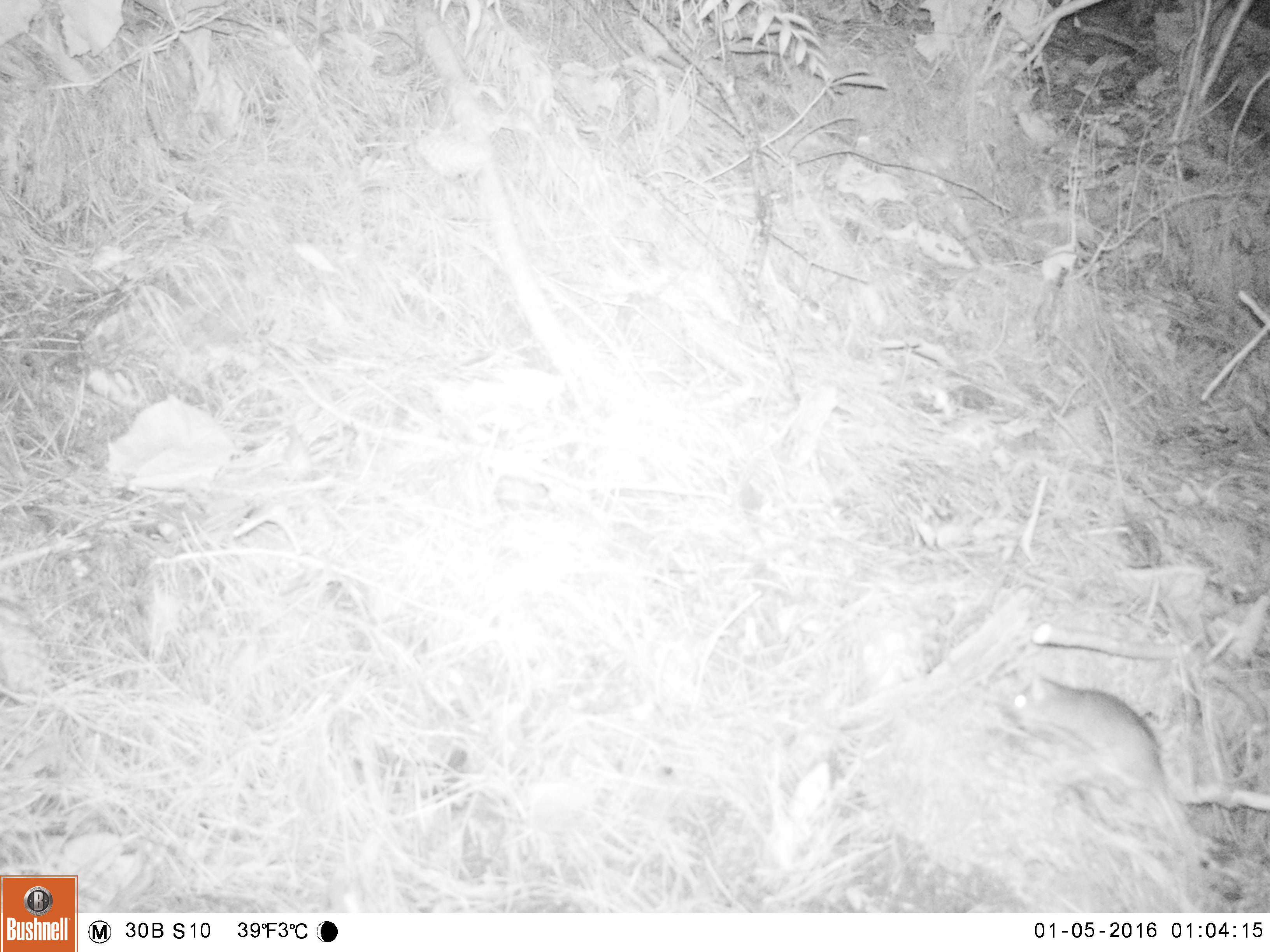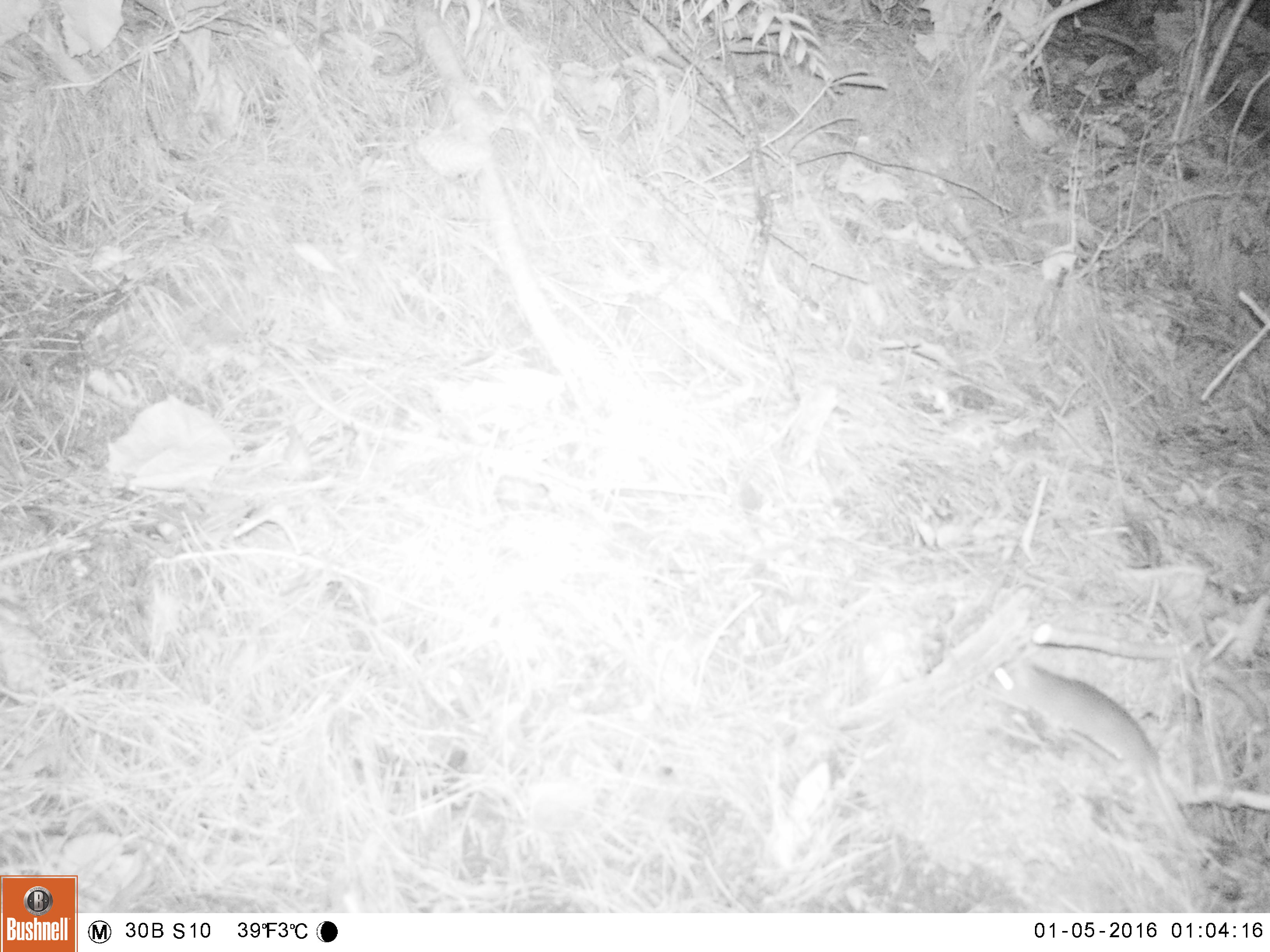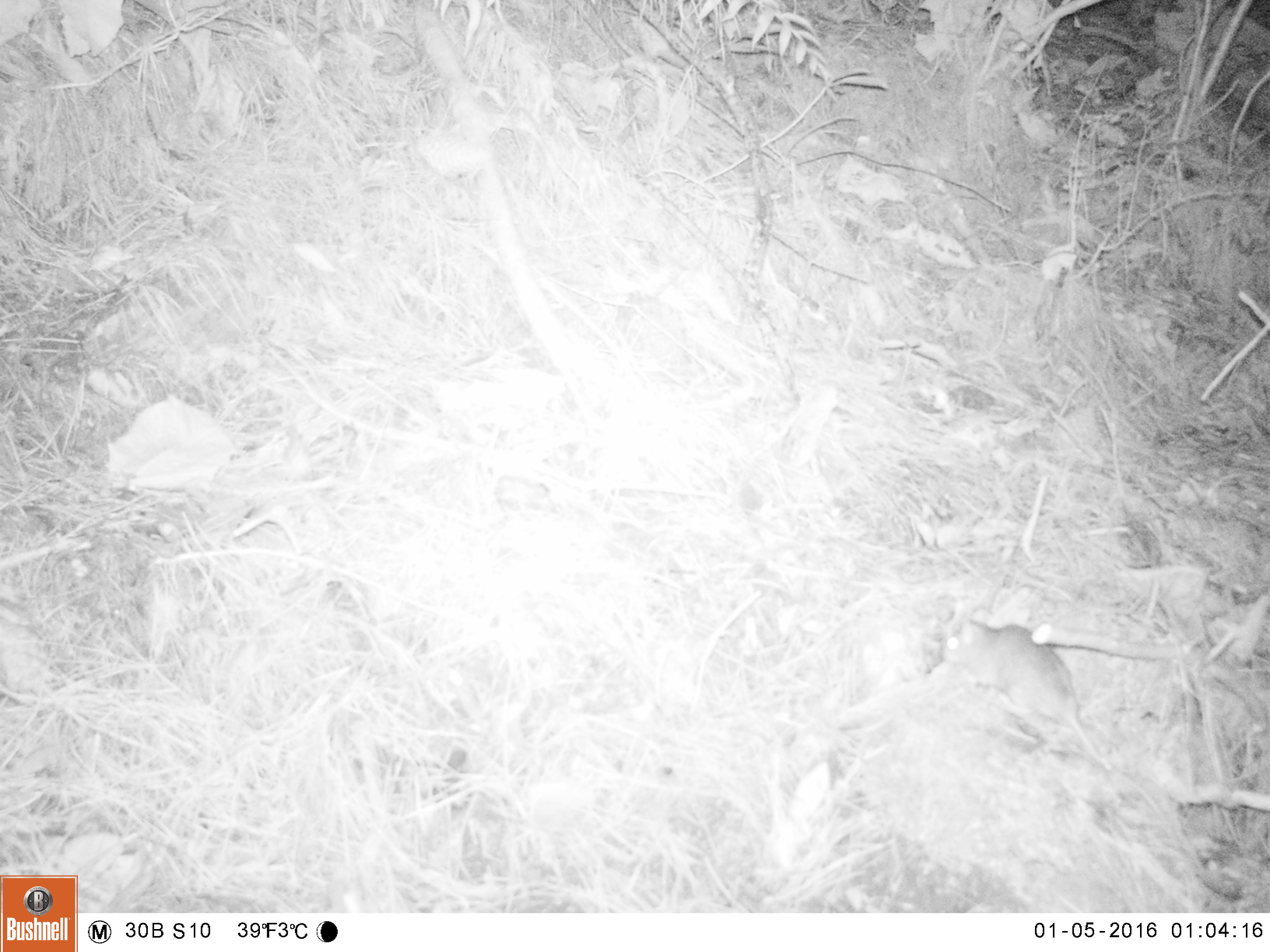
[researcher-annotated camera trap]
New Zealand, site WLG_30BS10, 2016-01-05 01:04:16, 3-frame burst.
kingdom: Animalia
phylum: Chordata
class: Mammalia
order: Rodentia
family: Muridae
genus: Rattus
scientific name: Rattus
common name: rat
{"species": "rat (Rattus)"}